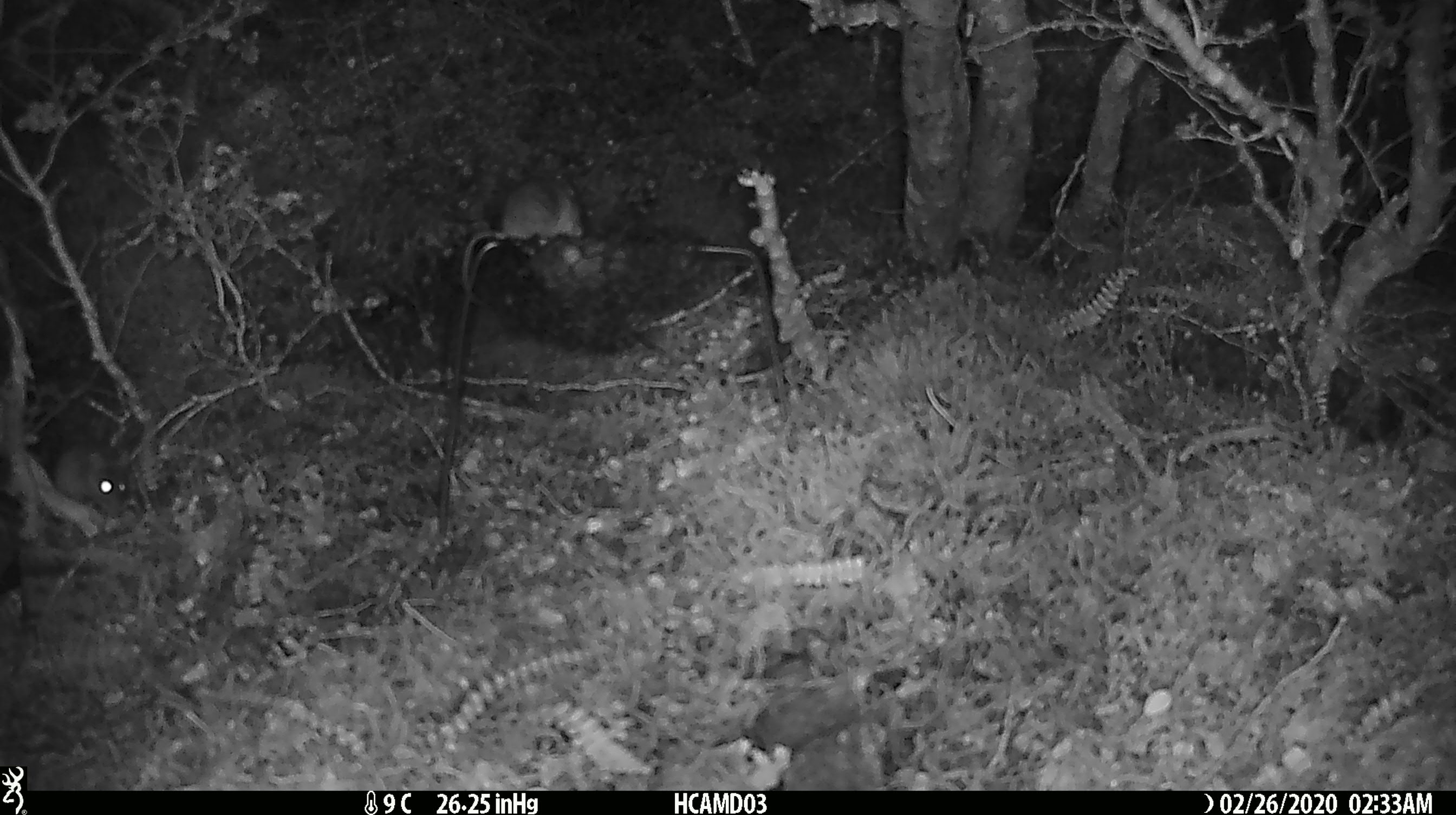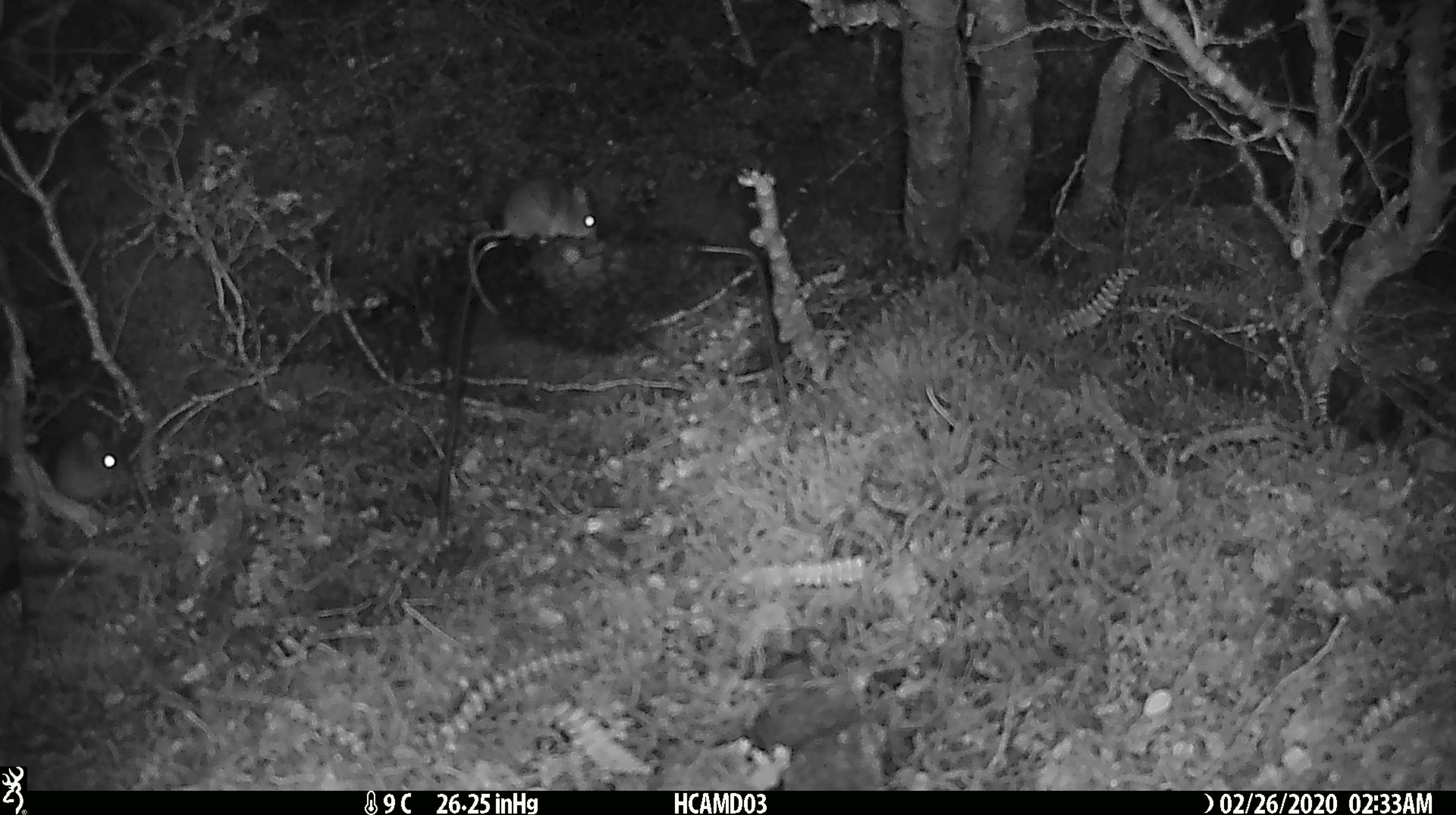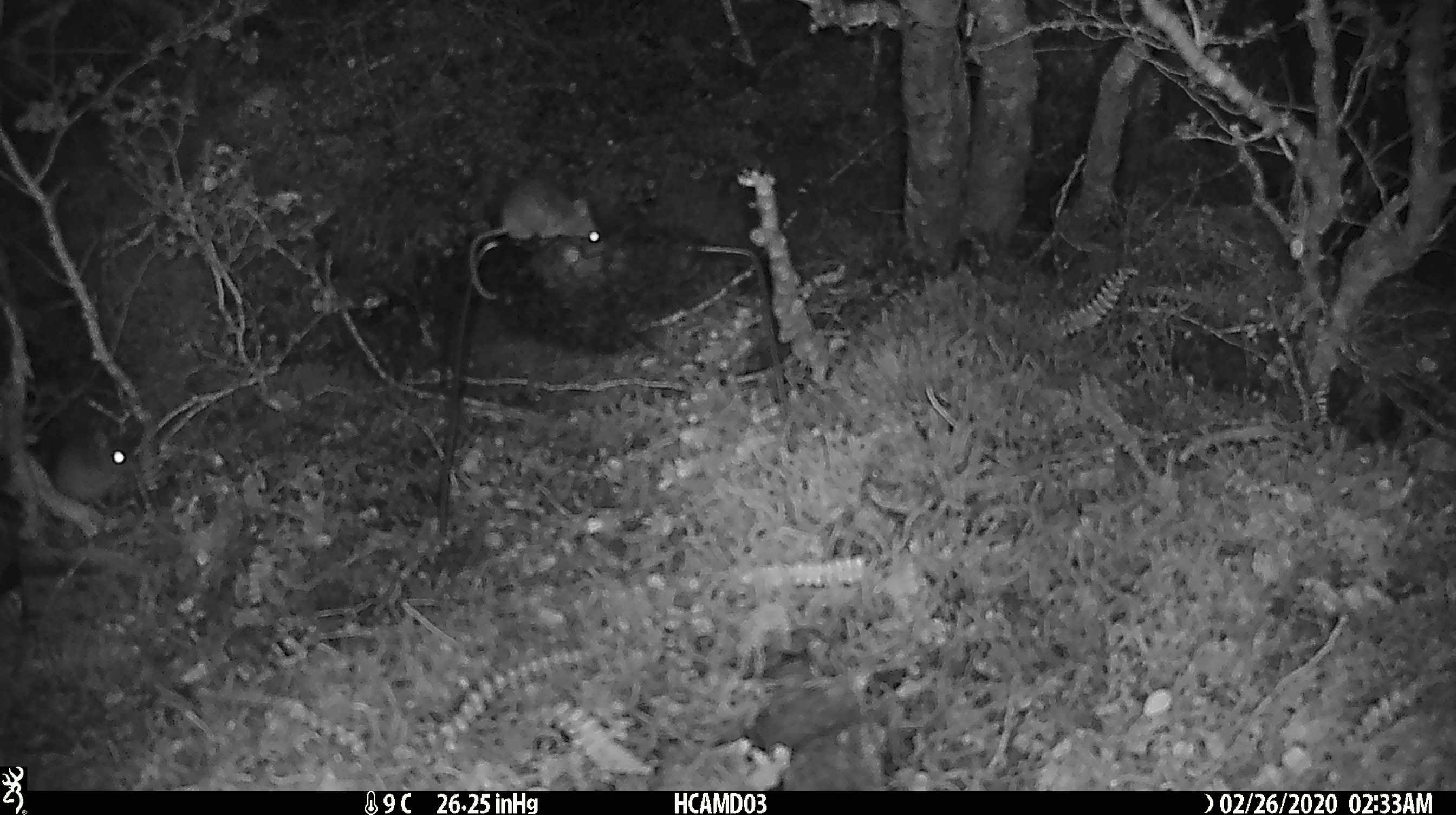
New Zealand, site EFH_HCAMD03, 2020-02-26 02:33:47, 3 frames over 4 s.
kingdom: Animalia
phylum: Chordata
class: Mammalia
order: Rodentia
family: Muridae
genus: Mus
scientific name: Mus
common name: mouse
Mouse (Mus).